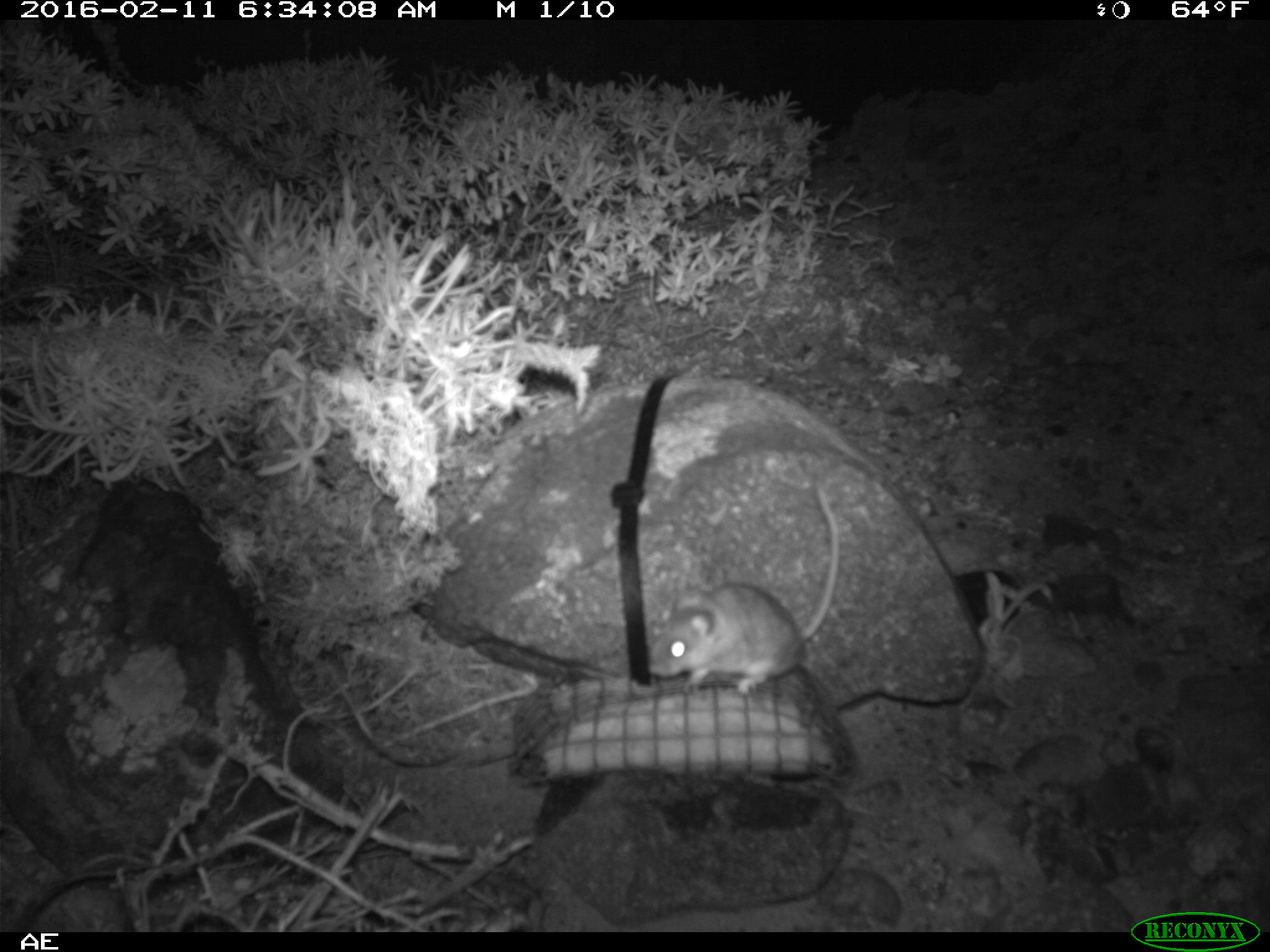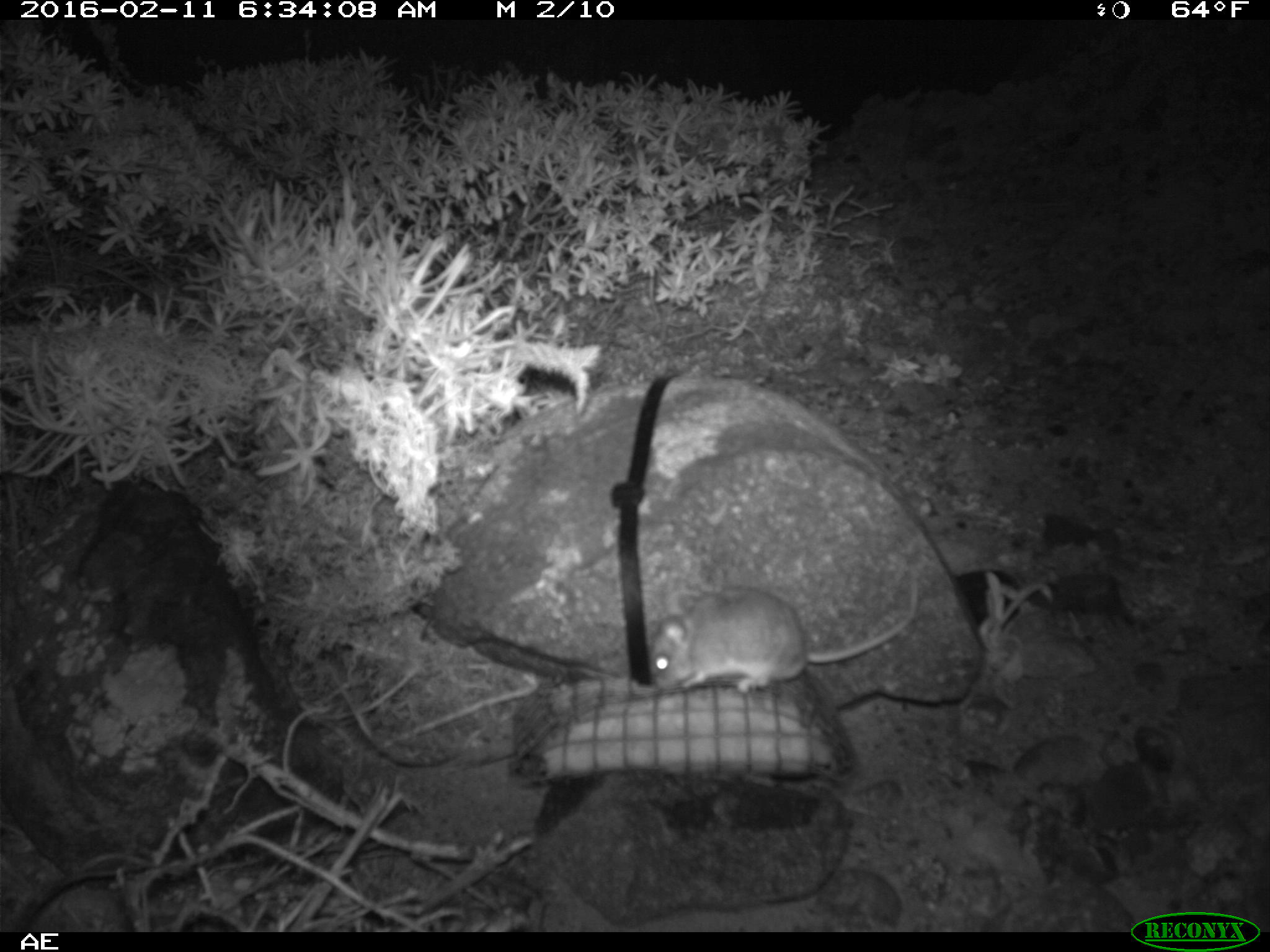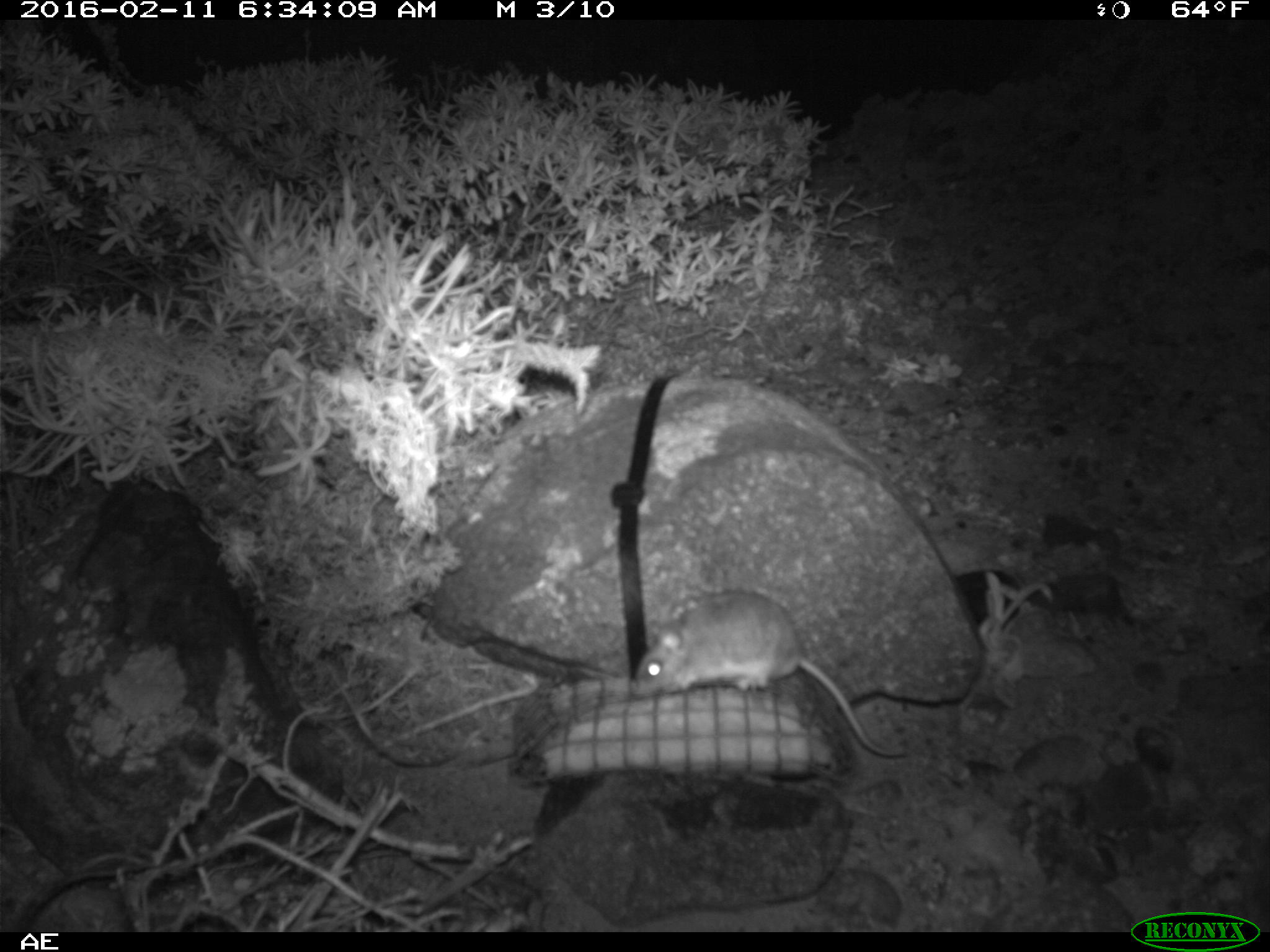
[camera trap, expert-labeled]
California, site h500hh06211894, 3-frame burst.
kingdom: Animalia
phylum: Chordata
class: Mammalia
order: Rodentia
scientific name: Rodentia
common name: rodent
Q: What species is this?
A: Rodent (Rodentia).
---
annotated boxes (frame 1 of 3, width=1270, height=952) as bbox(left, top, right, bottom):
rodent: bbox(643, 483, 840, 692)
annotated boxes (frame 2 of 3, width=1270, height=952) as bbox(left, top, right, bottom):
rodent: bbox(649, 575, 918, 694)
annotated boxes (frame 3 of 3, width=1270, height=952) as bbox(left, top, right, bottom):
rodent: bbox(625, 587, 908, 756)